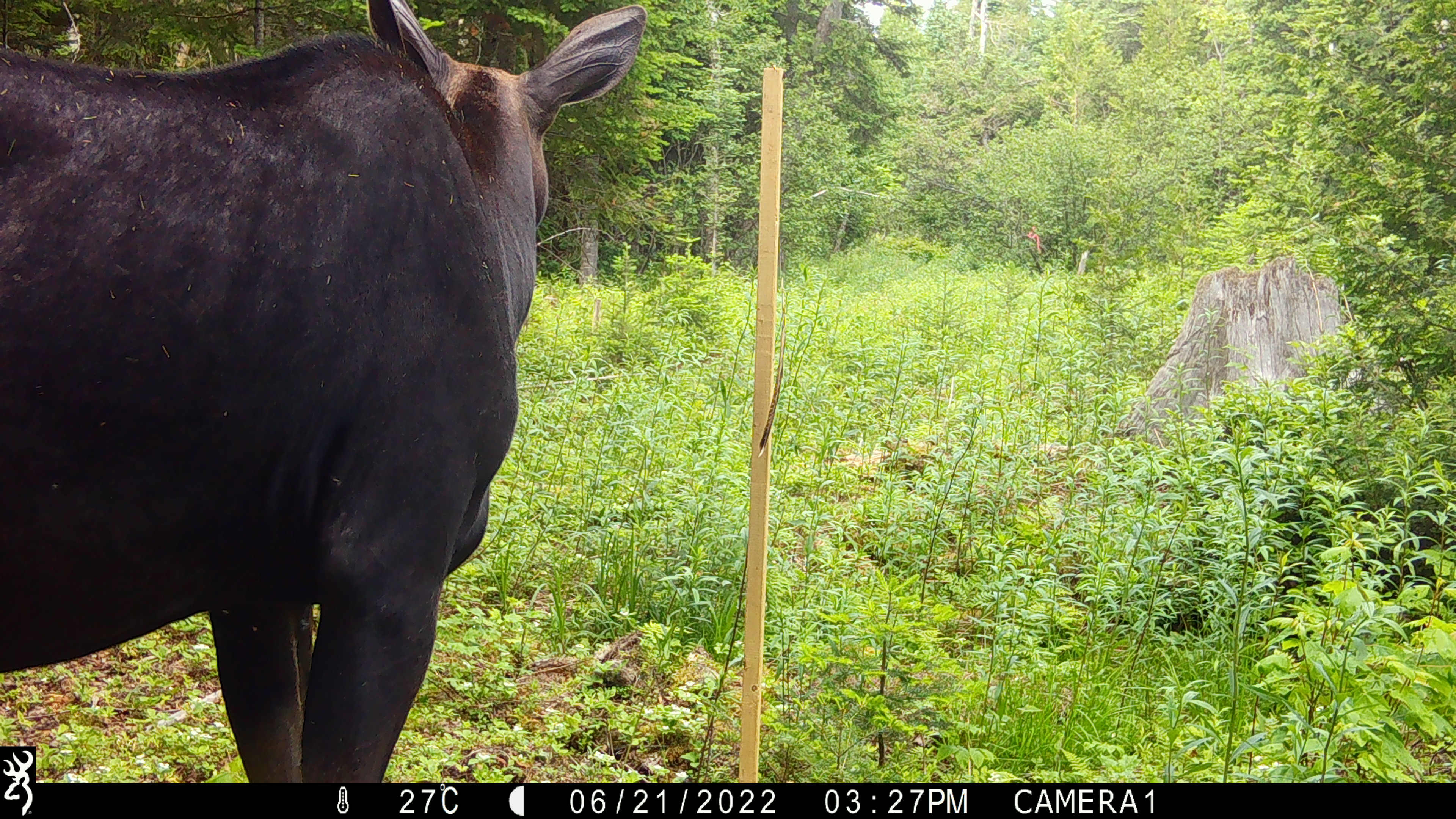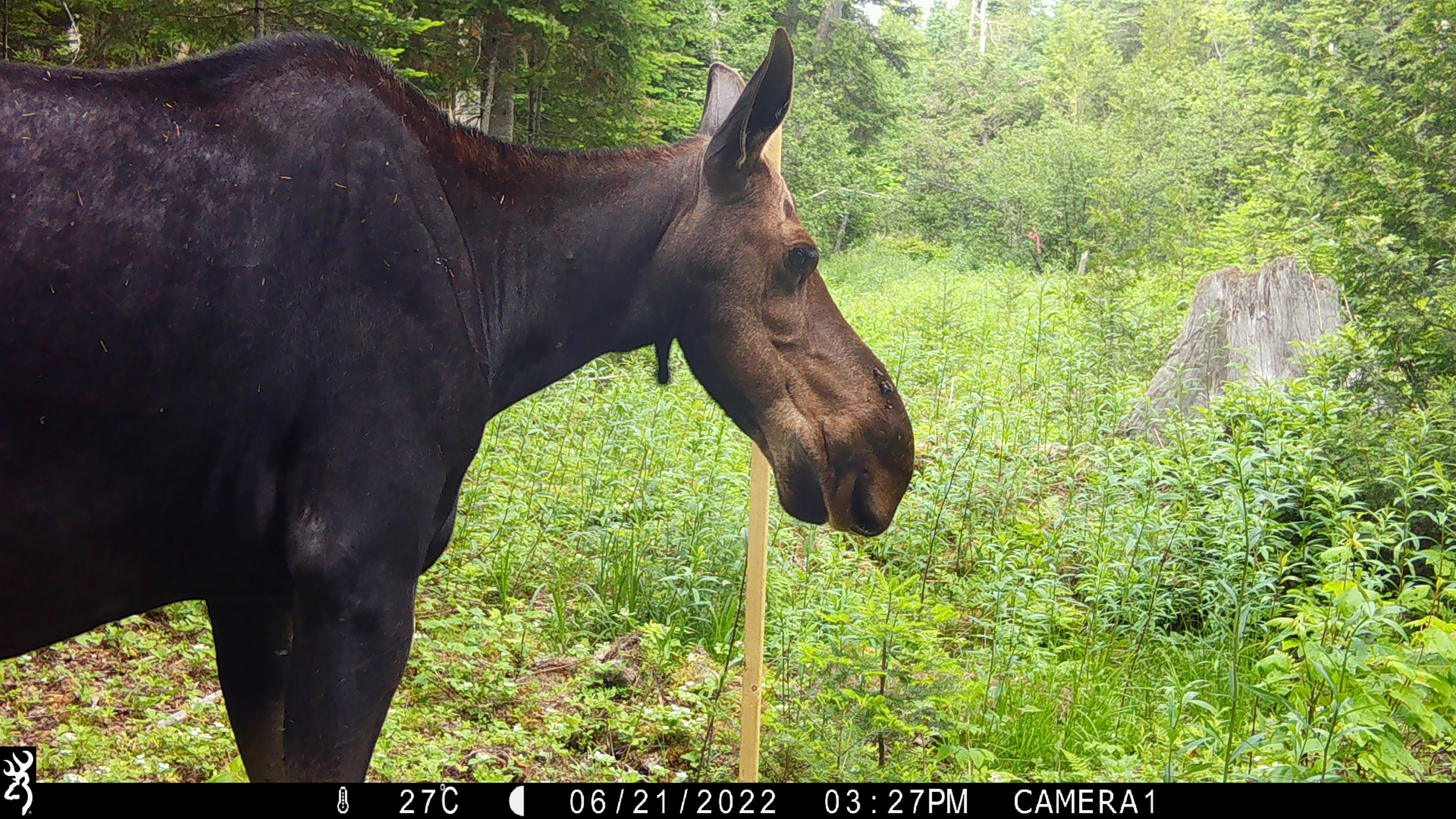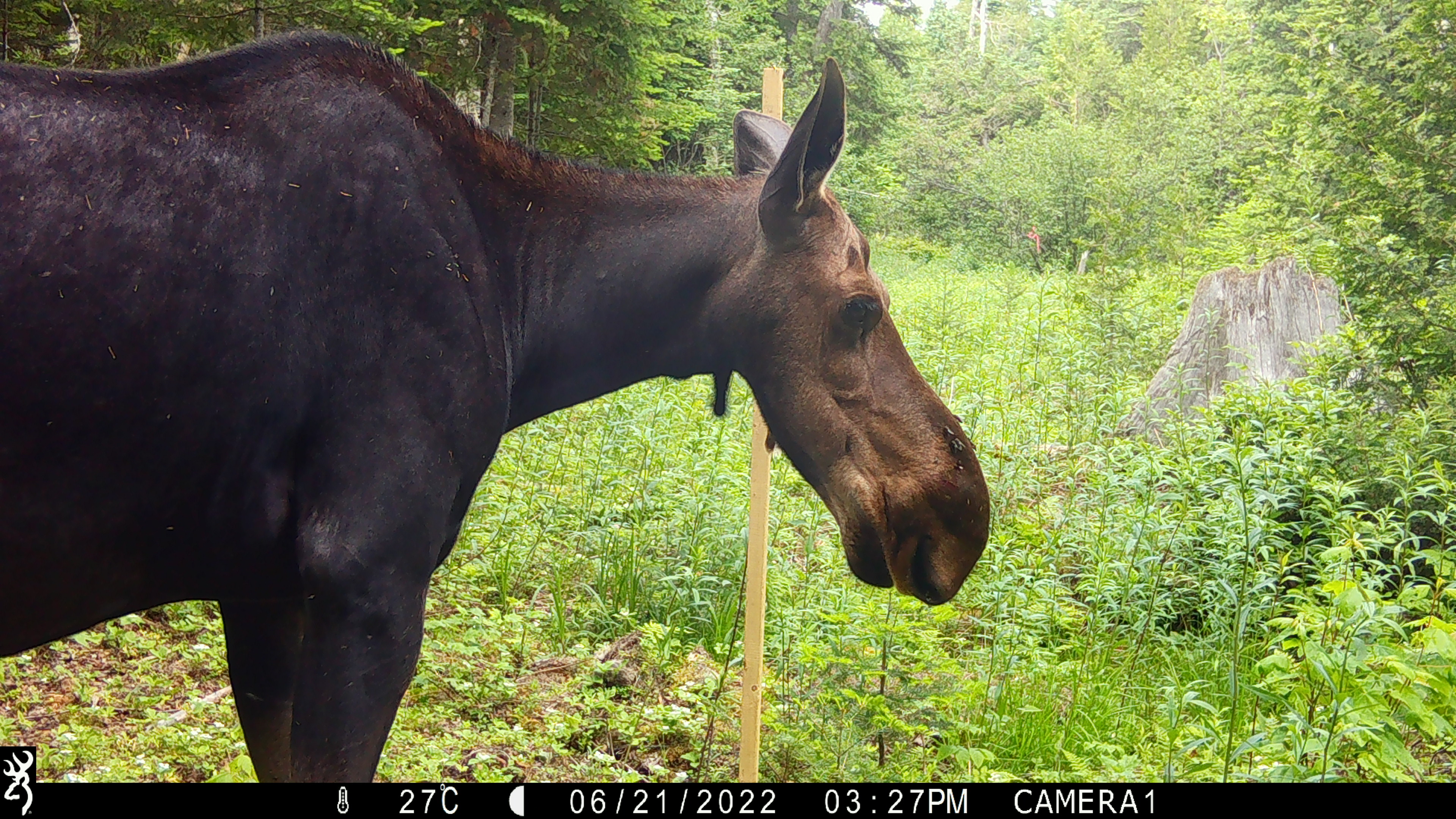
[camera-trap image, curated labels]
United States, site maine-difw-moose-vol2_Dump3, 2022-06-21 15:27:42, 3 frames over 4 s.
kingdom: Animalia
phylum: Chordata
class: Mammalia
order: Artiodactyla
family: Cervidae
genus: Alces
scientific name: Alces alces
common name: moose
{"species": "moose (Alces alces)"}